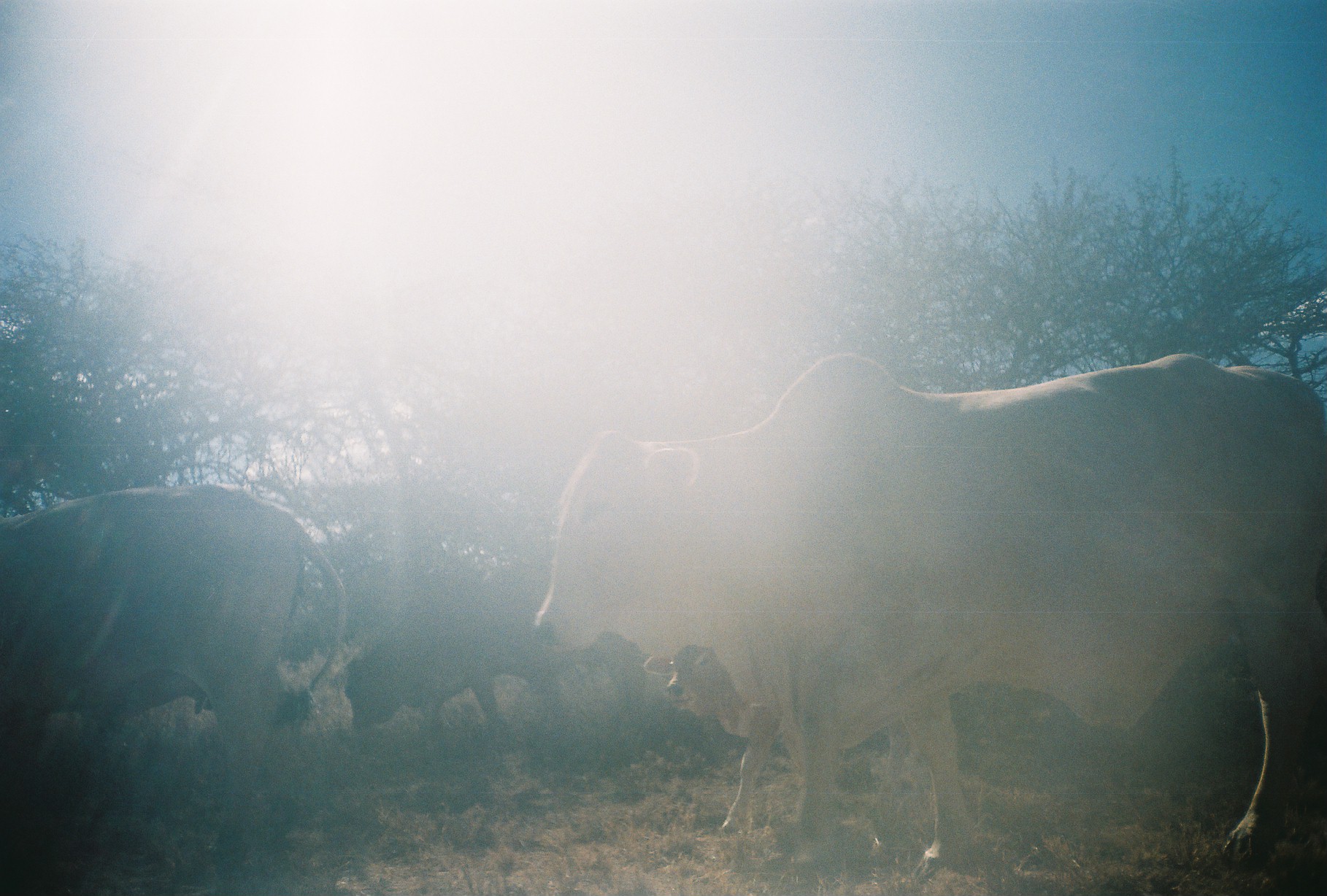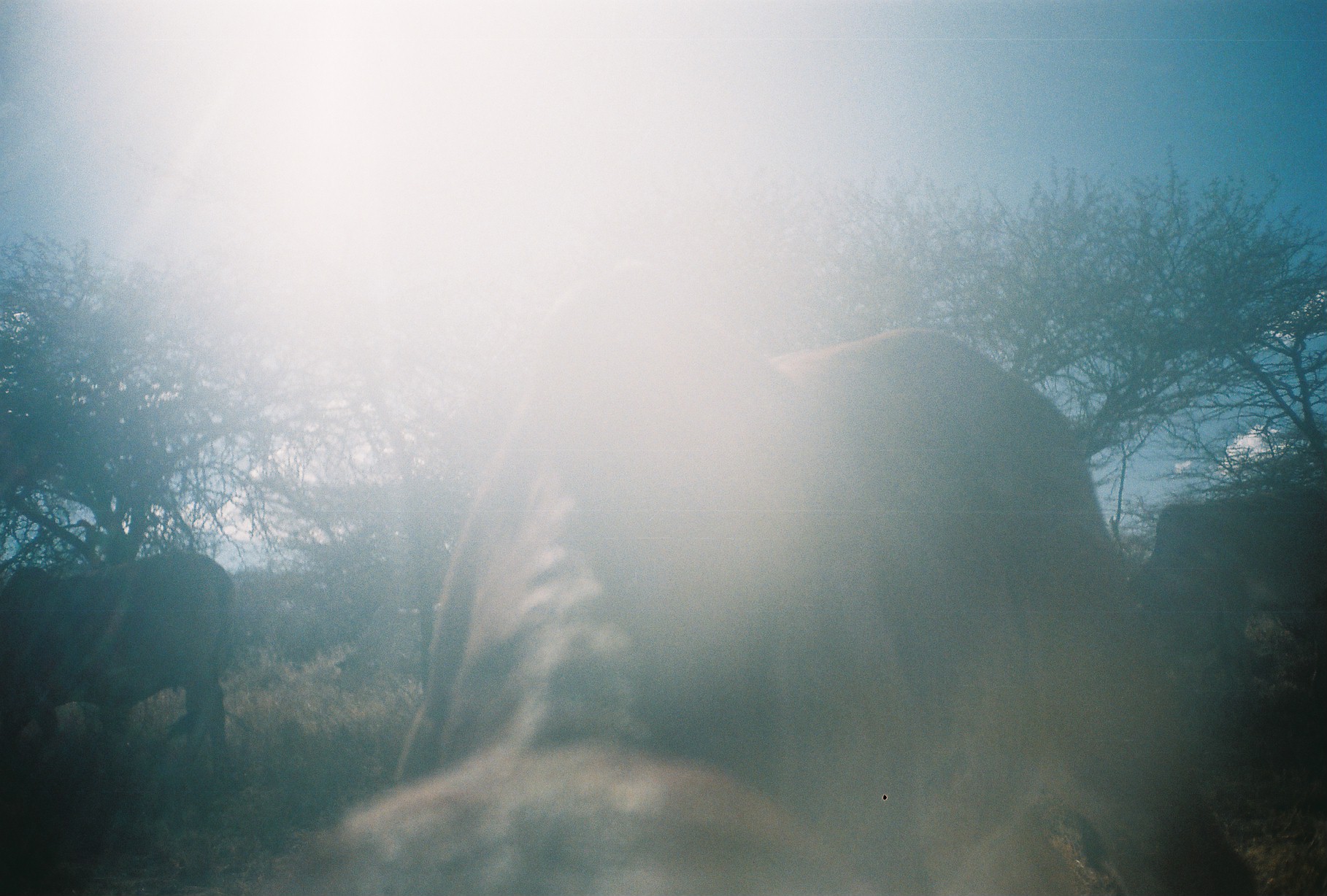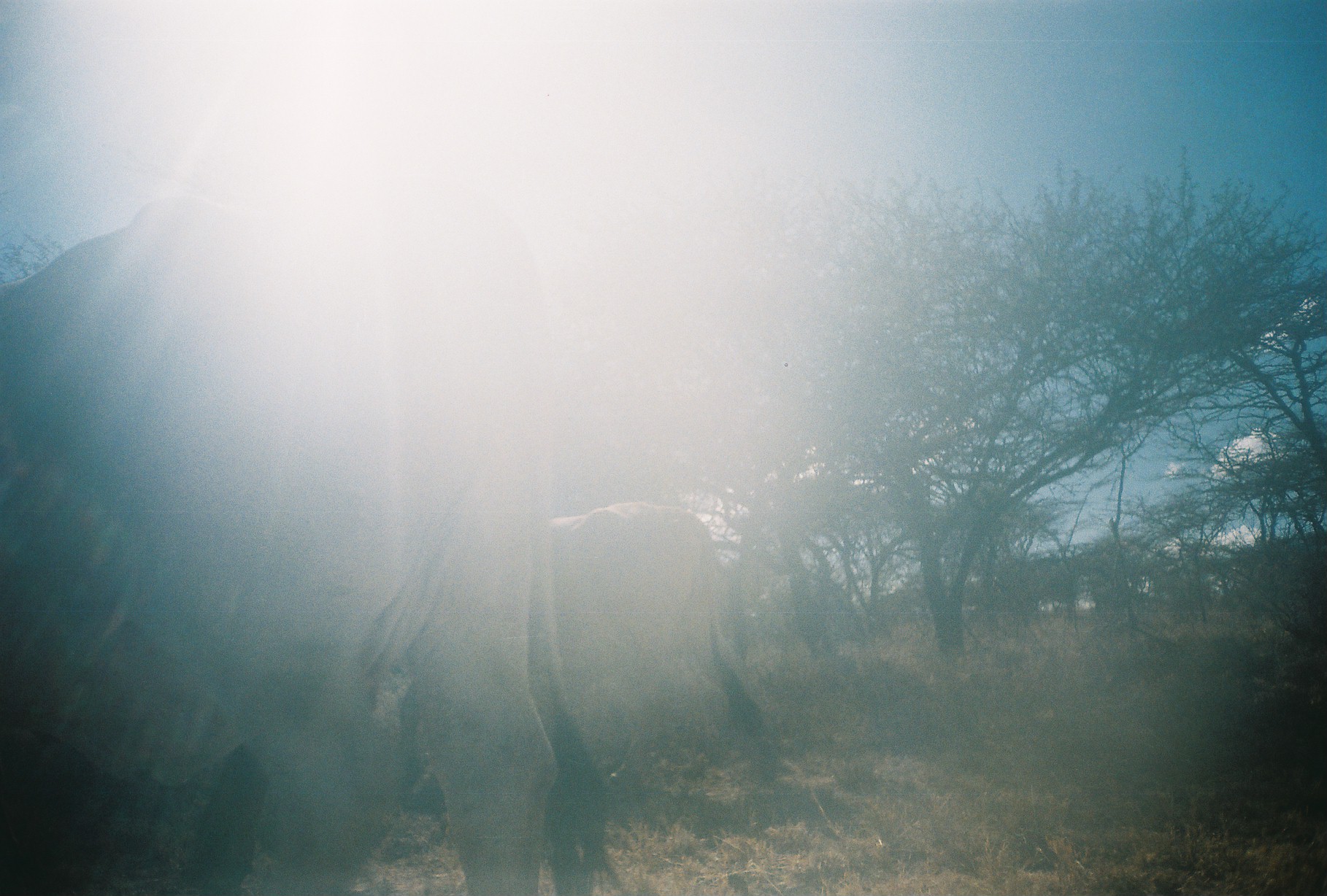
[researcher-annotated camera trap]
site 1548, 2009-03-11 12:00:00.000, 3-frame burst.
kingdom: Animalia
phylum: Chordata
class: Mammalia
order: Artiodactyla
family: Bovidae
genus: Bos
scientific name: Bos taurus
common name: domestic cattle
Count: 4.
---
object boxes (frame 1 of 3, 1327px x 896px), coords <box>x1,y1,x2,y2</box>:
bos taurus: <box>529,352,1327,885</box>; <box>0,482,344,861</box>; <box>643,642,938,831</box>; <box>342,587,570,741</box>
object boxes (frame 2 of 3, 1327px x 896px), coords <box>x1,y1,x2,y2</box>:
bos taurus: <box>199,265,1149,896</box>; <box>0,550,235,751</box>; <box>1125,491,1327,710</box>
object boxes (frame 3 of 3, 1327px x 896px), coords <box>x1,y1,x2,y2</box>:
bos taurus: <box>0,181,626,894</box>; <box>377,500,778,803</box>